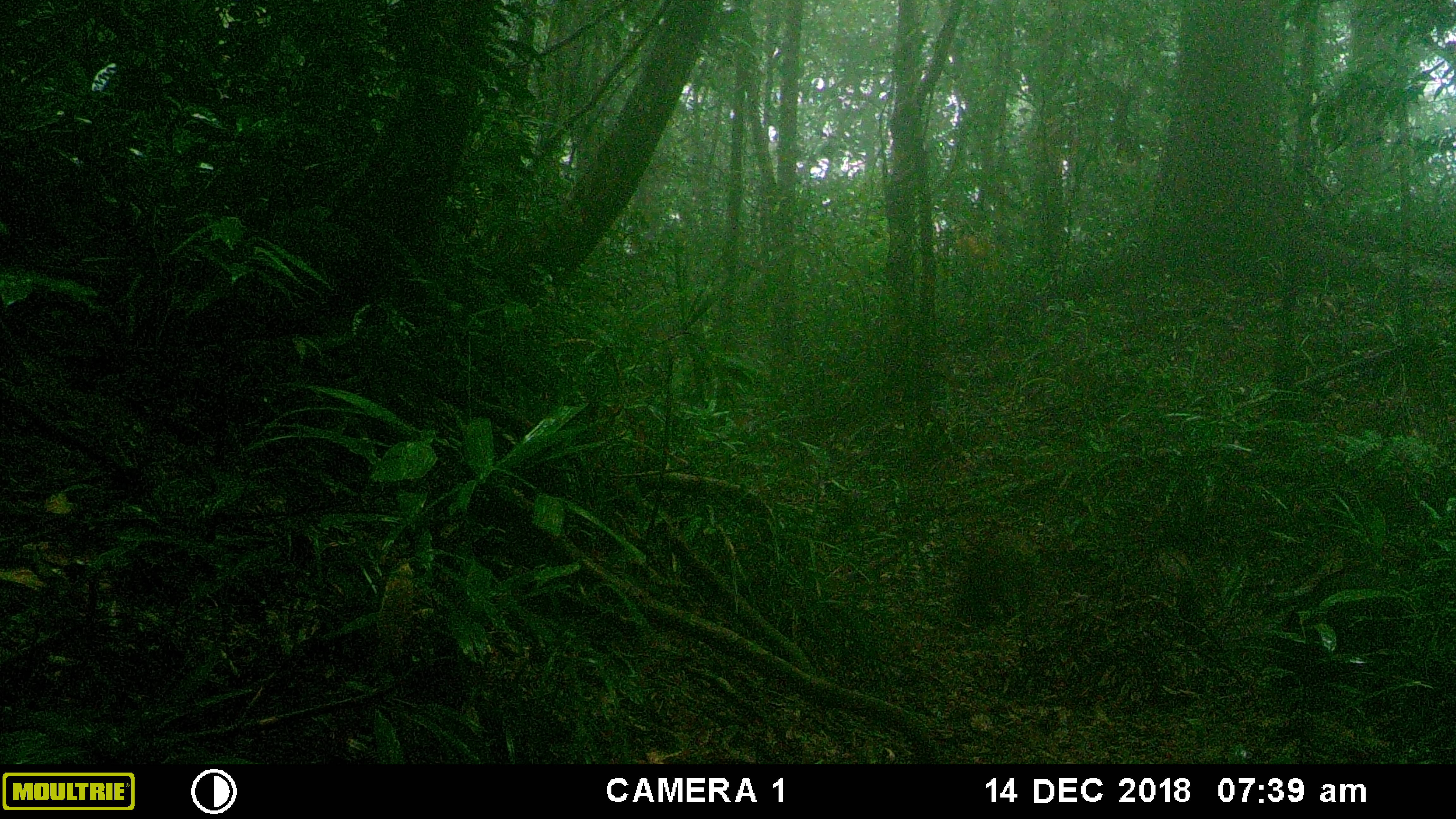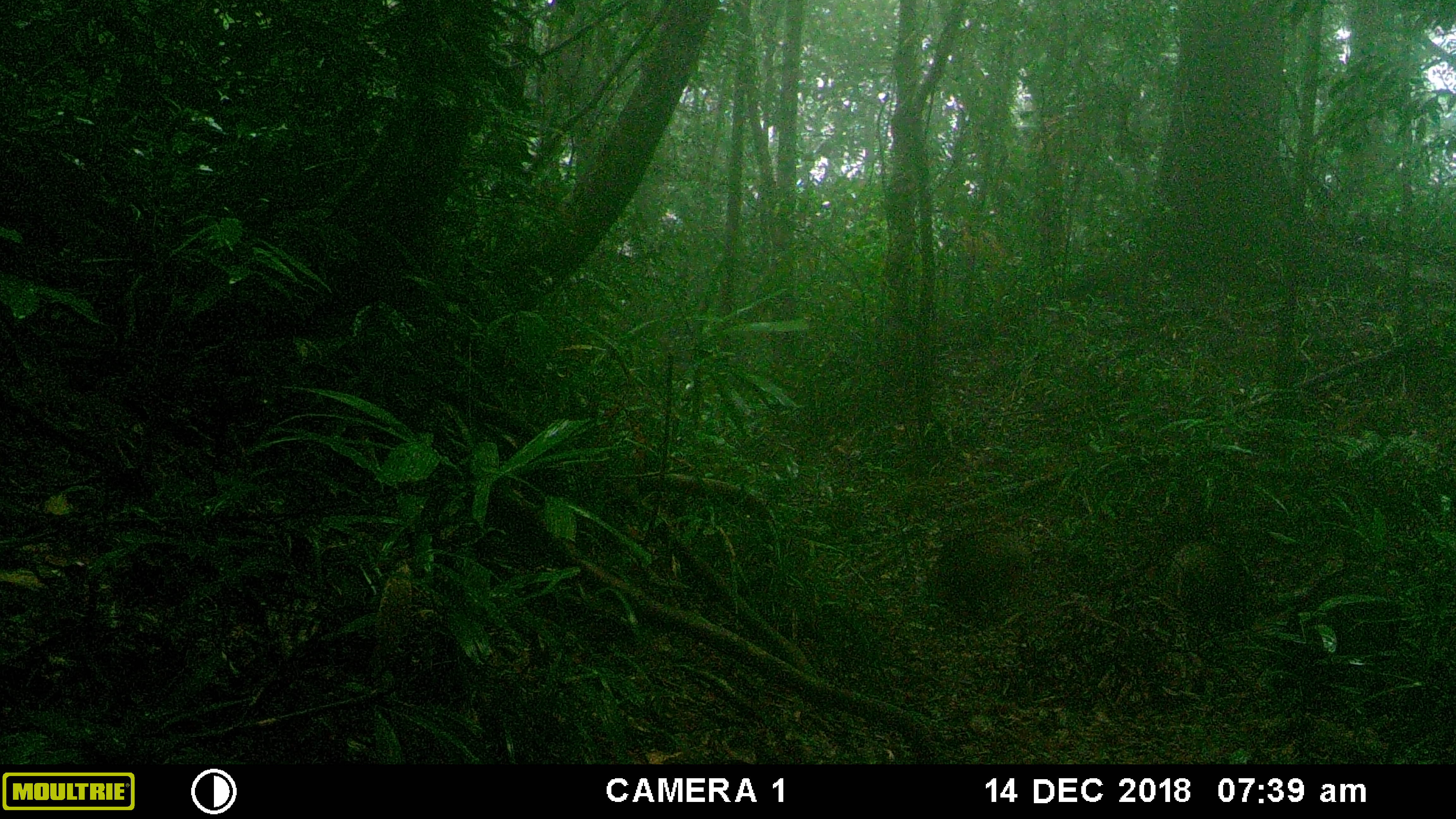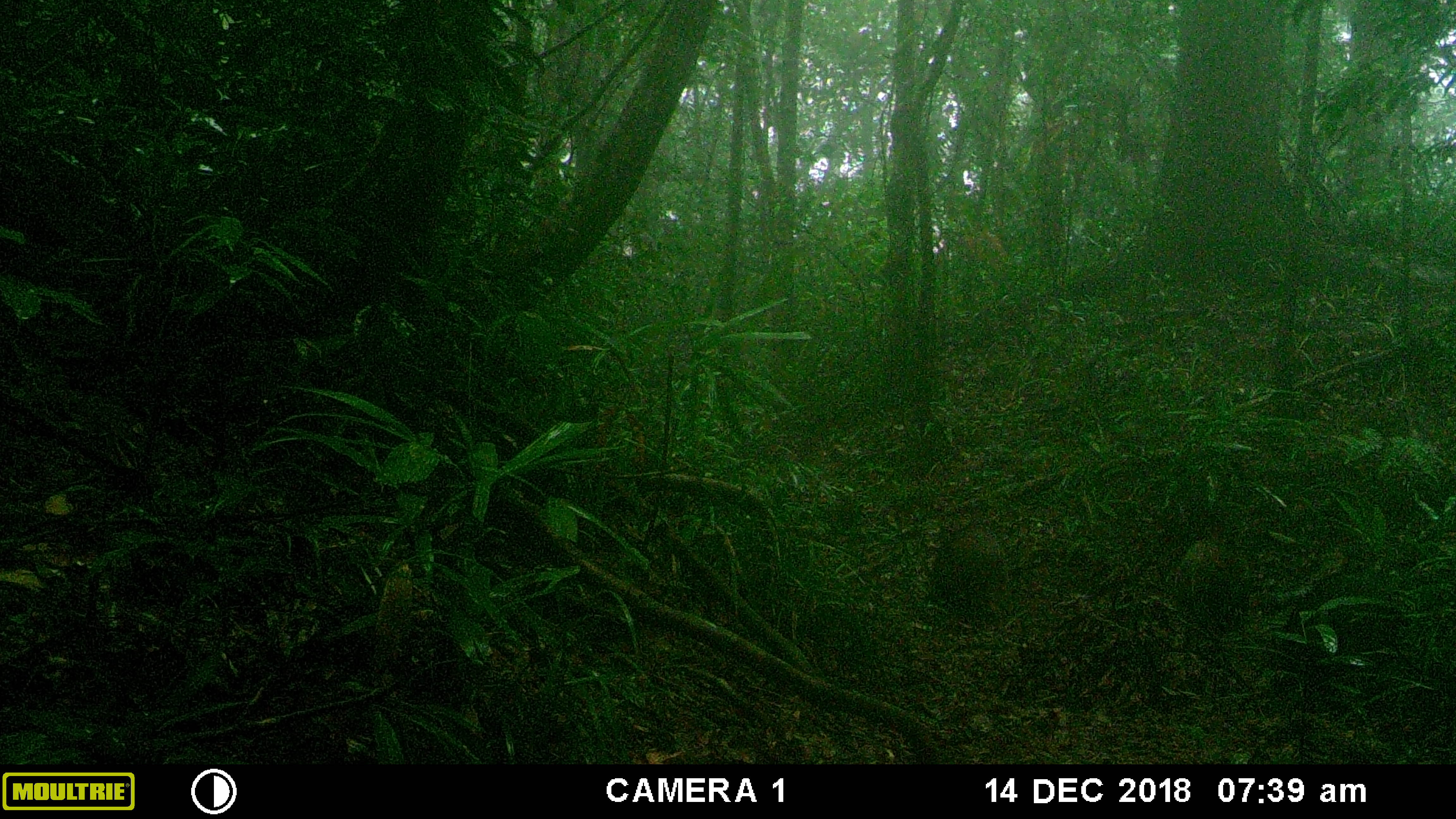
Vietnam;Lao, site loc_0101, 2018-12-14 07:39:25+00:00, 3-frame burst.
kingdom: Animalia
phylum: Chordata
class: Mammalia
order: Artiodactyla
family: Suidae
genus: Sus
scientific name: Sus scrofa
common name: eurasian wild pig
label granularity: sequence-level